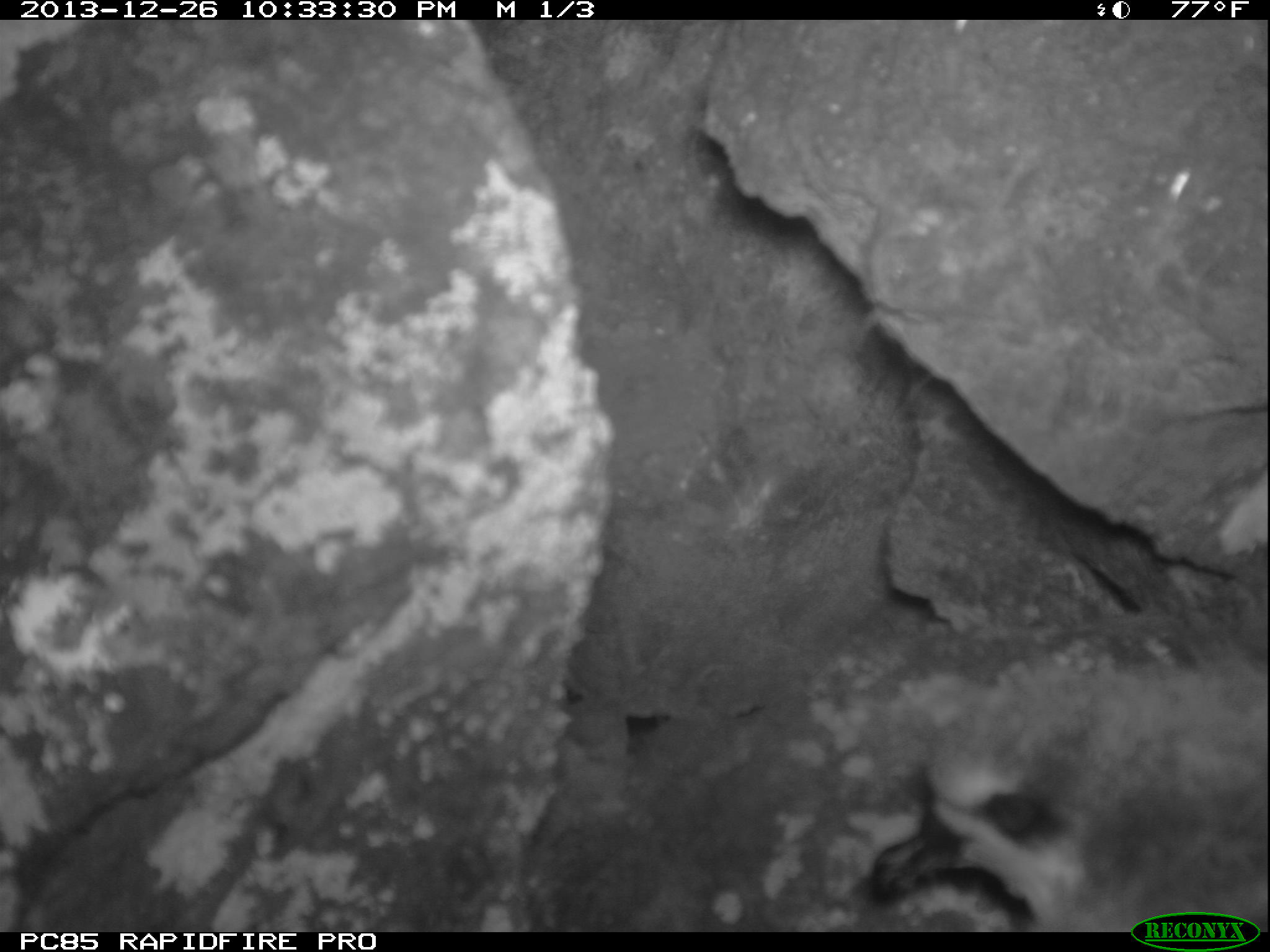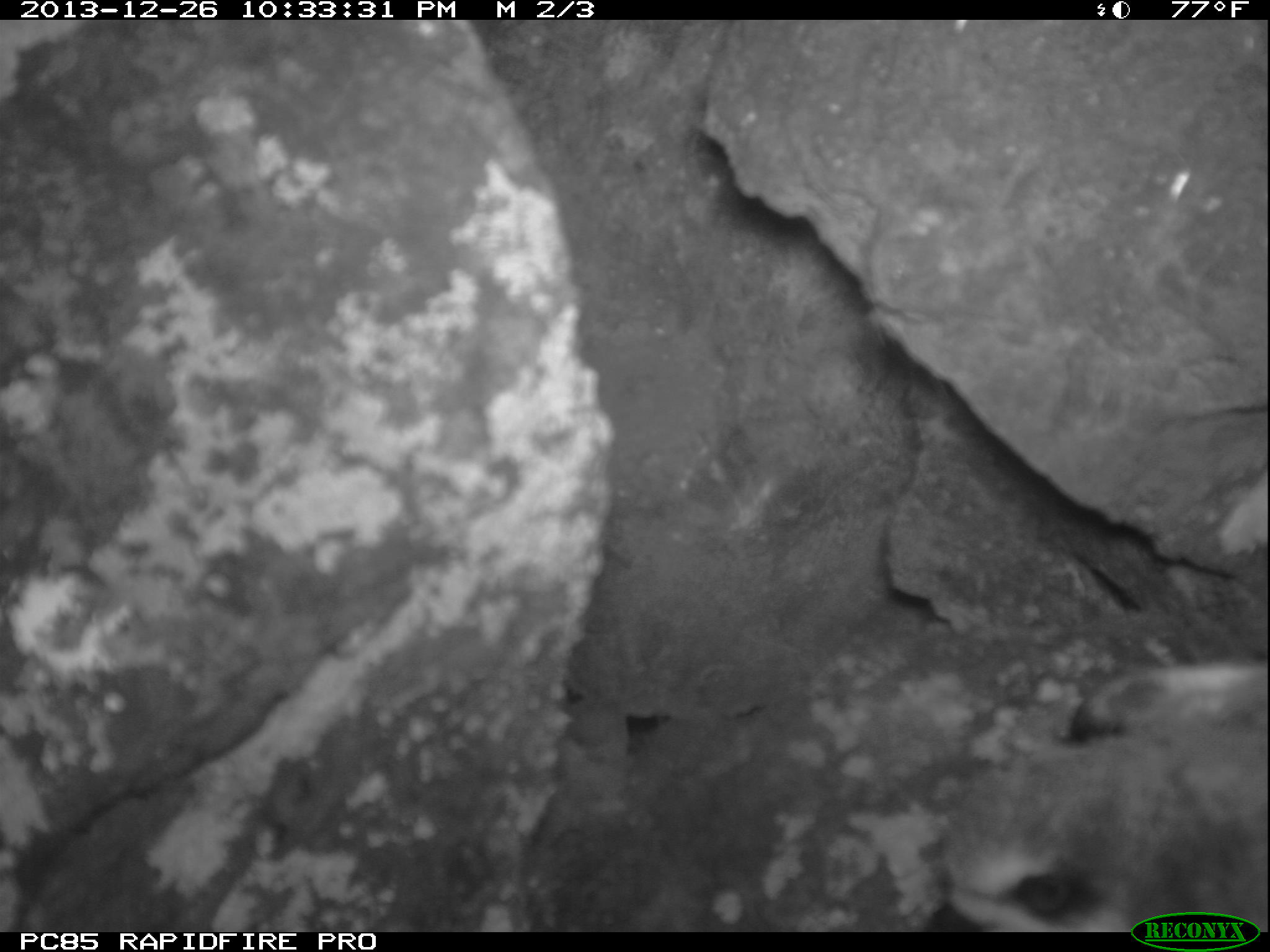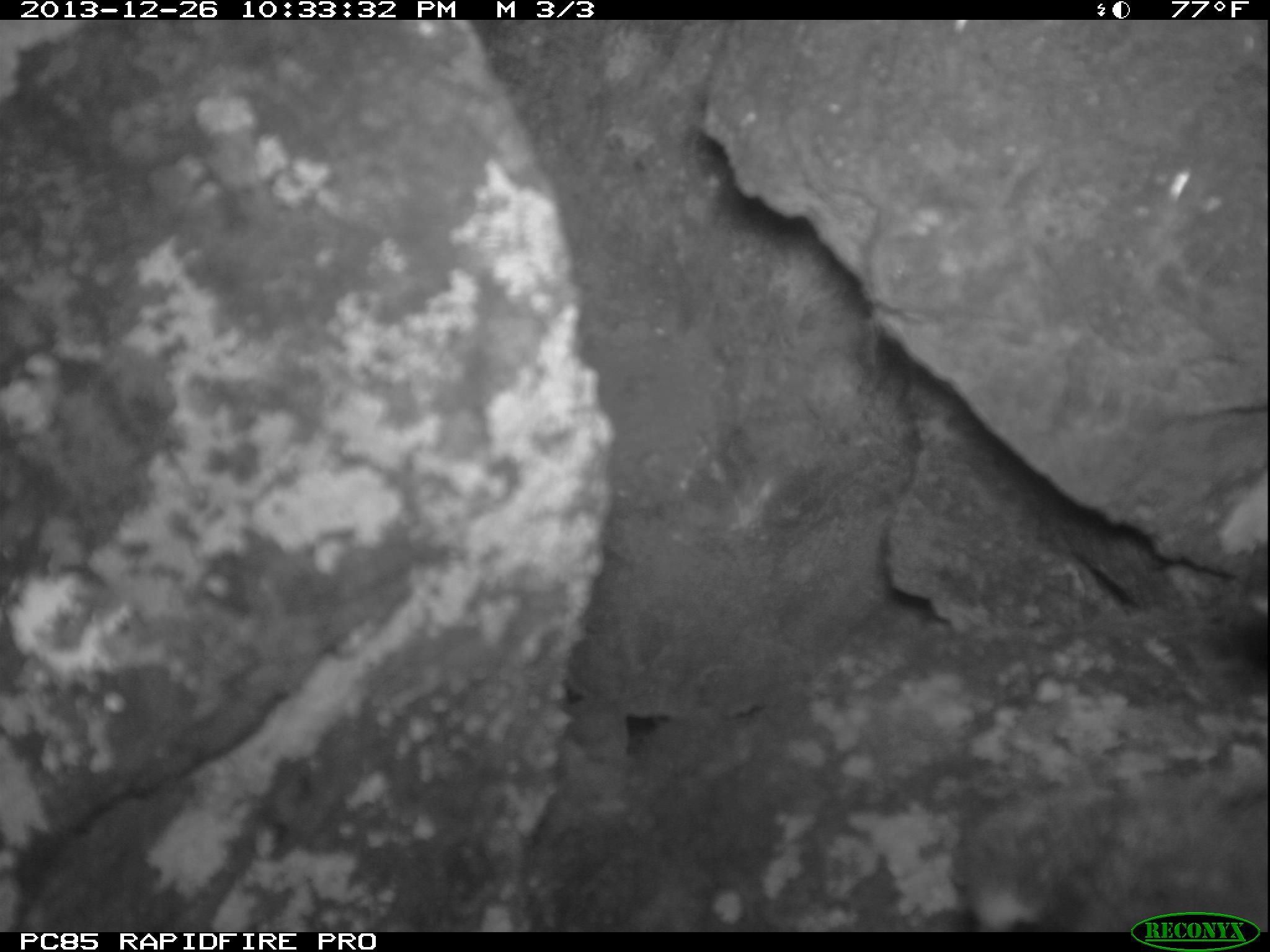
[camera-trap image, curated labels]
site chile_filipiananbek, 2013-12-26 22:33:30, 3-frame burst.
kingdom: Animalia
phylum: Chordata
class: Aves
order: Procellariiformes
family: Procellariidae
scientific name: Procellariidae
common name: petrel chick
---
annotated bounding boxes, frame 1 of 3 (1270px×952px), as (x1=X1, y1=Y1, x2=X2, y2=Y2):
petrel chick: (x1=843, y1=670, x2=1270, y2=917)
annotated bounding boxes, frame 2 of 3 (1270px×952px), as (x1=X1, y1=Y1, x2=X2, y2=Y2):
petrel chick: (x1=931, y1=663, x2=1260, y2=930)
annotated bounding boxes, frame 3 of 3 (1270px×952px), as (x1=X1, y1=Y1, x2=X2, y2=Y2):
petrel chick: (x1=942, y1=770, x2=1270, y2=905)